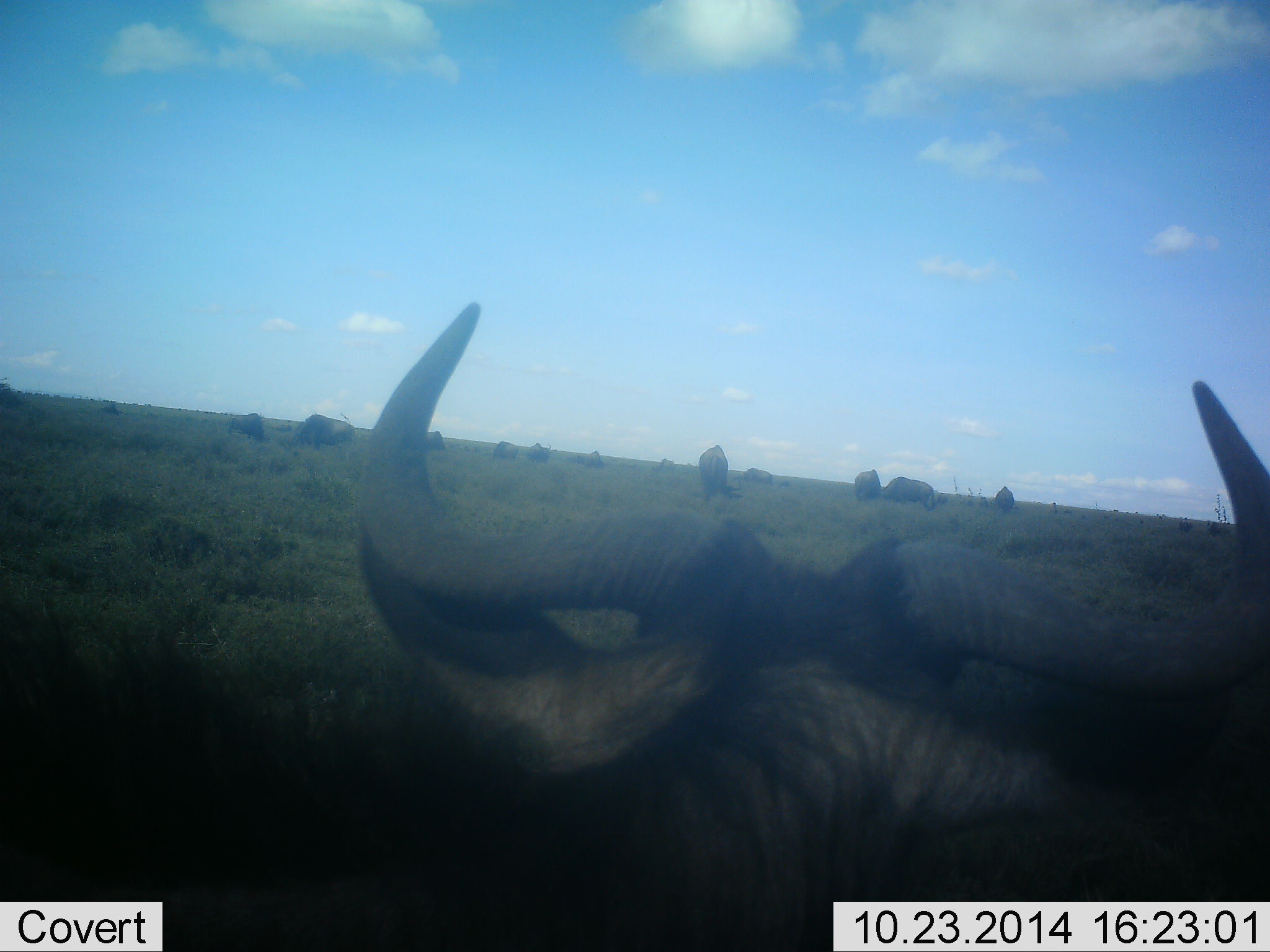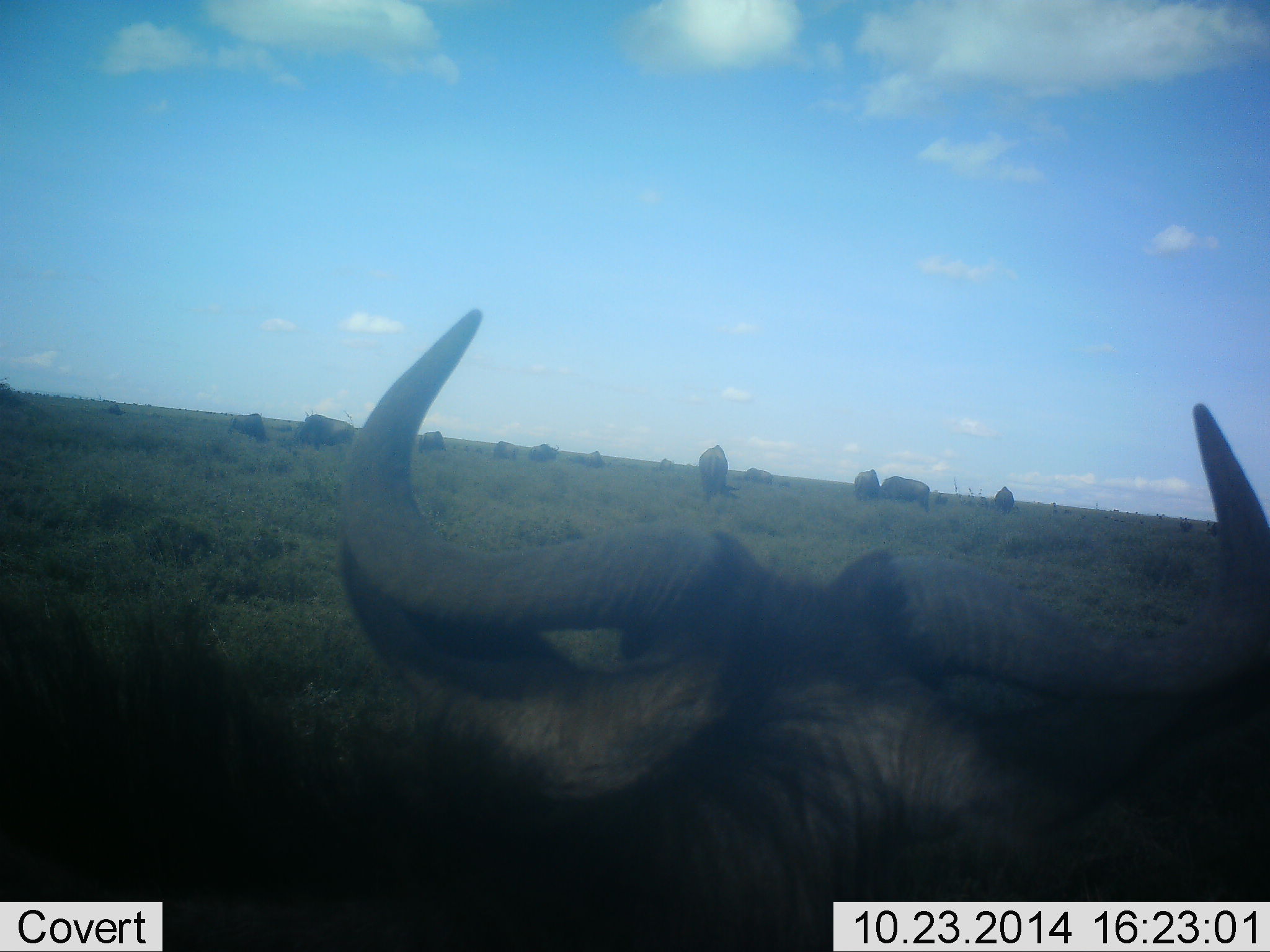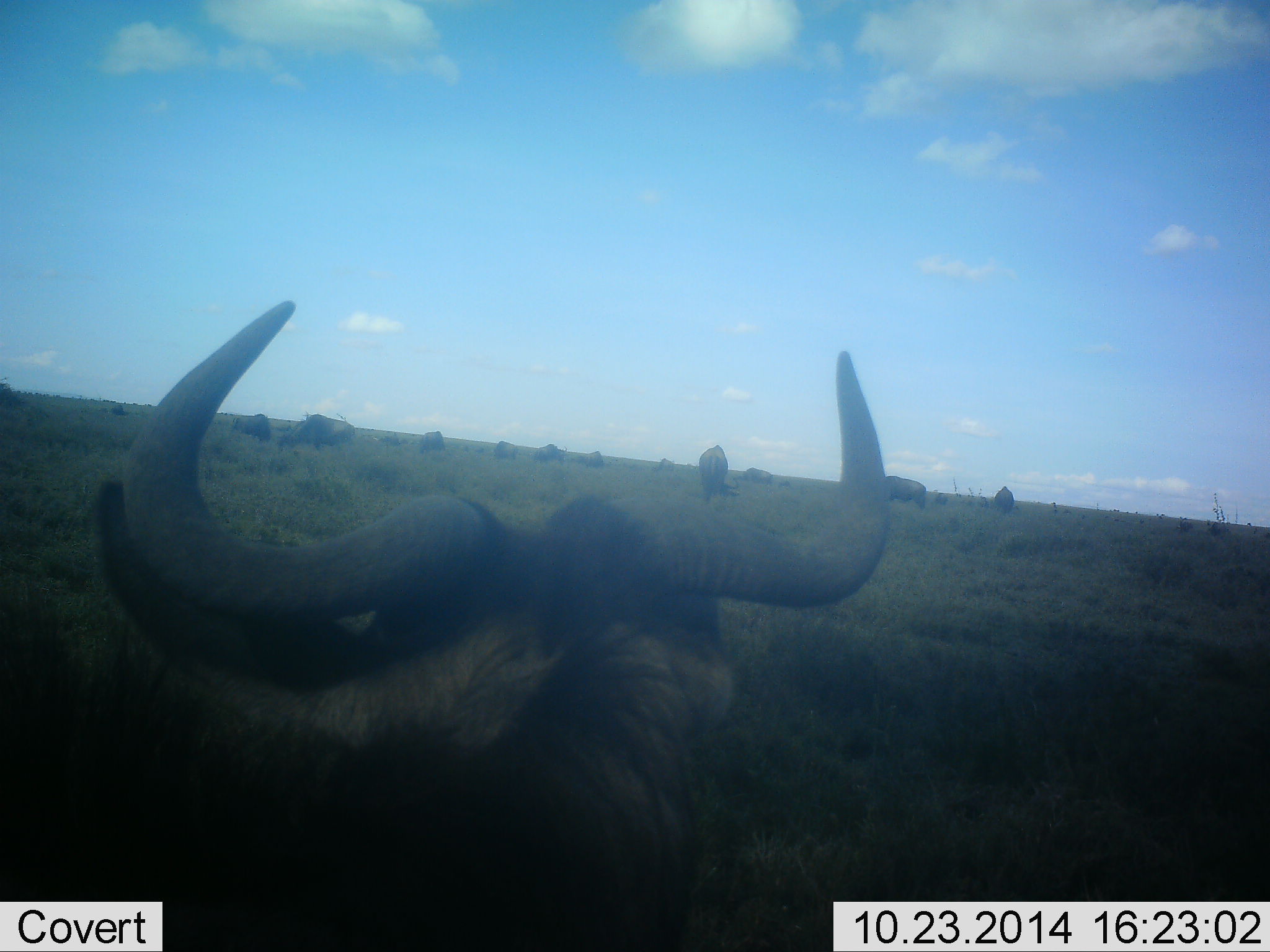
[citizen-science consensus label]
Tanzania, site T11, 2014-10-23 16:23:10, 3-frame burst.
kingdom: Animalia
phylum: Chordata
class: Mammalia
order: Artiodactyla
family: Bovidae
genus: Connochaetes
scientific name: Connochaetes taurinus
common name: blue wildebeest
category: wildebeest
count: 11-50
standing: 50%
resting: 30%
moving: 30%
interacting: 10%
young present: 0%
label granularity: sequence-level